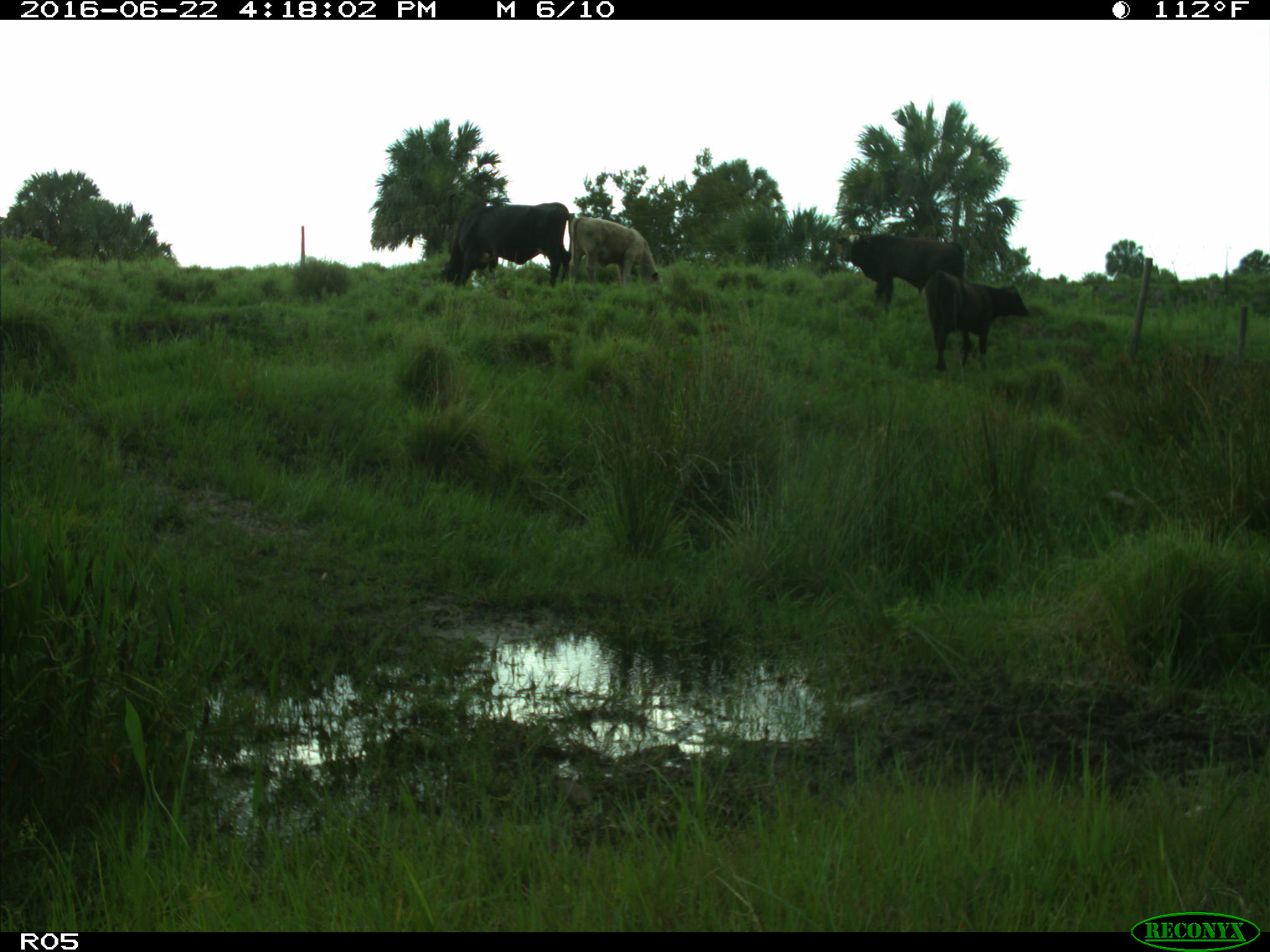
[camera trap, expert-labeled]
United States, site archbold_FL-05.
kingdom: Animalia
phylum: Chordata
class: Mammalia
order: Artiodactyla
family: Bovidae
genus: Bos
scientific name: Bos taurus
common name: domestic cow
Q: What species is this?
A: Bos taurus (domestic cow).